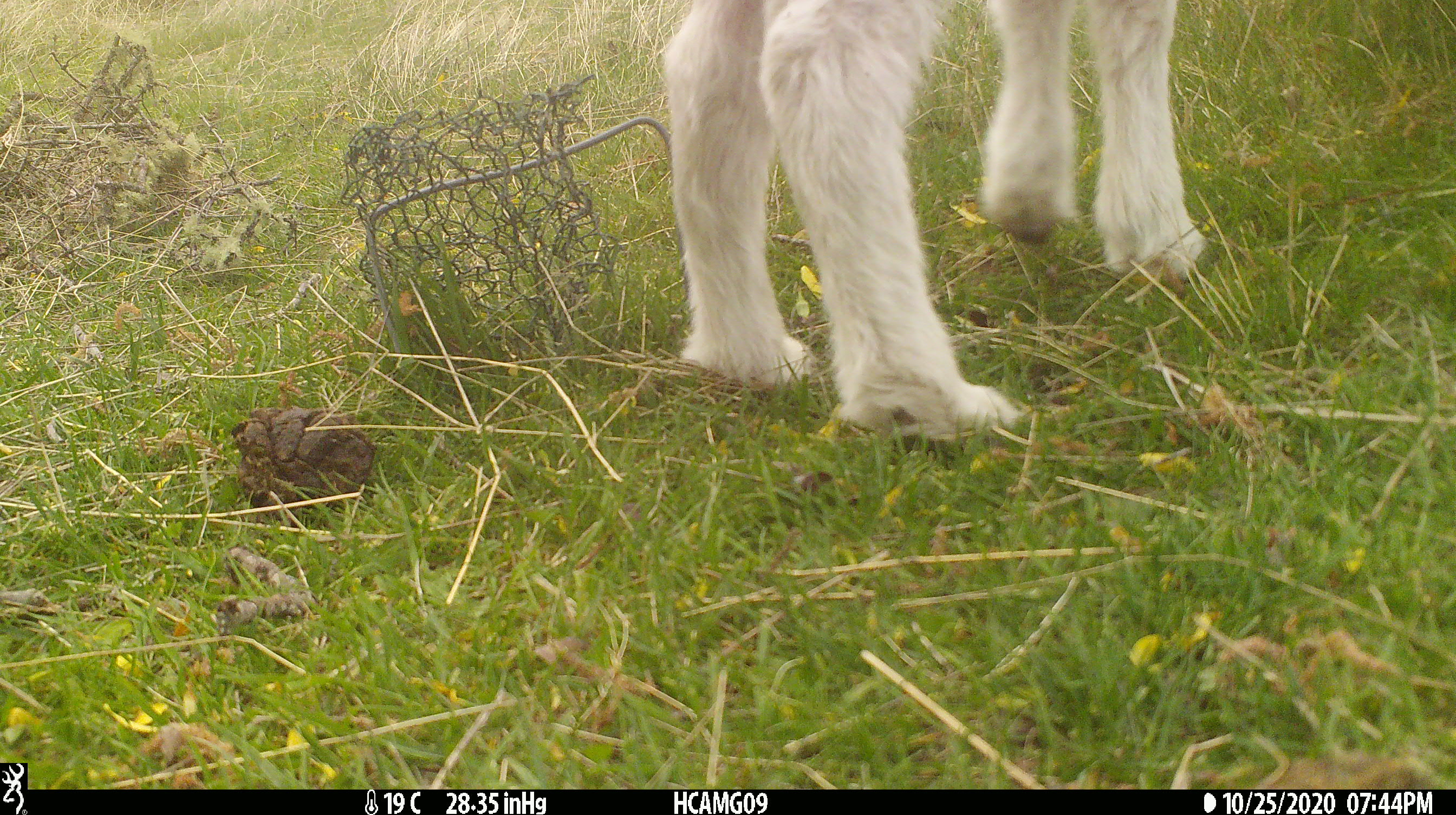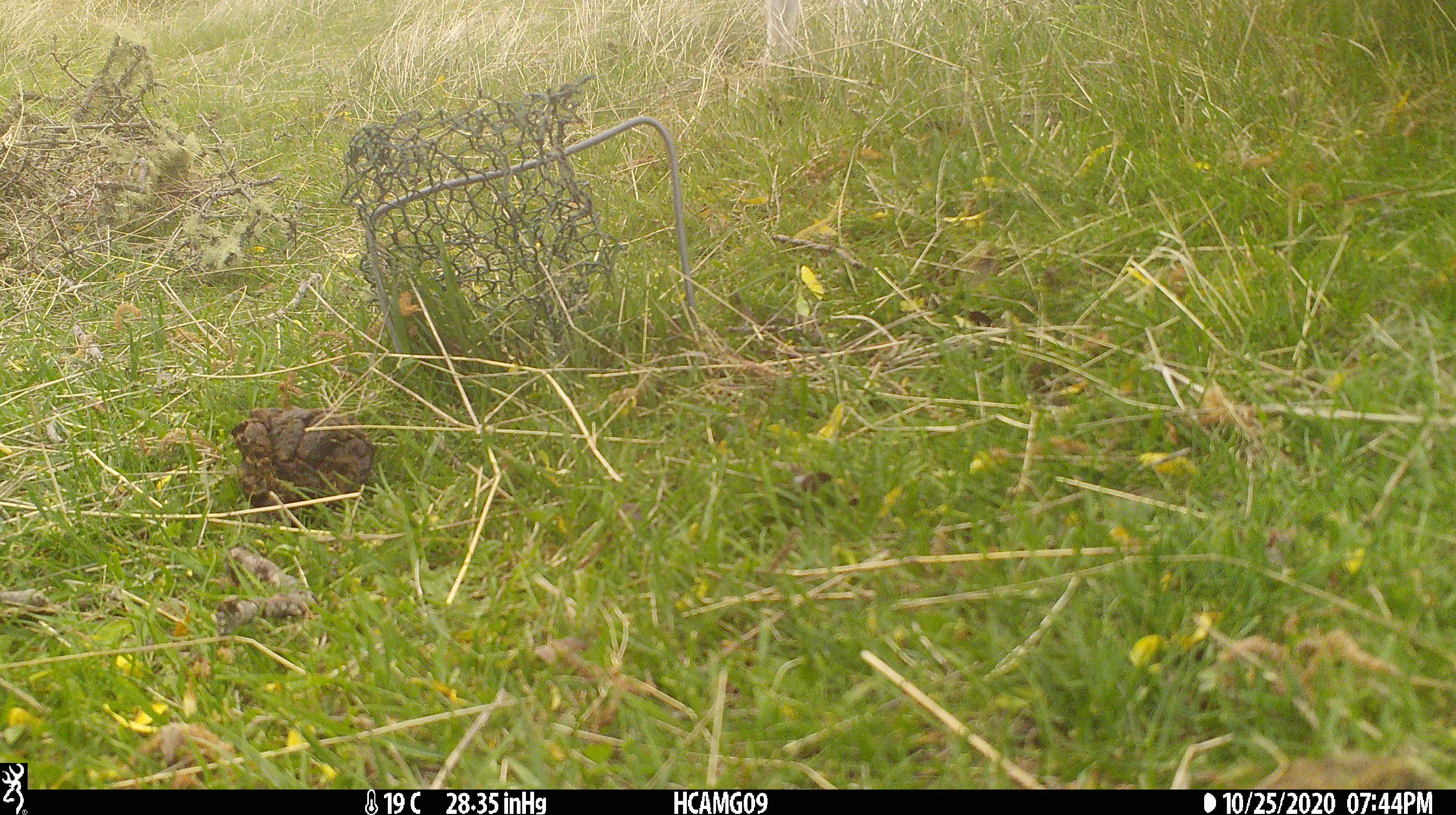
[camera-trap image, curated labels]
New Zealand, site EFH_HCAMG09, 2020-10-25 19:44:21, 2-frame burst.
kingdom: Animalia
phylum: Chordata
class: Mammalia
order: Artiodactyla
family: Bovidae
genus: Ovis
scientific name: Ovis aries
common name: domestic sheep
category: sheep